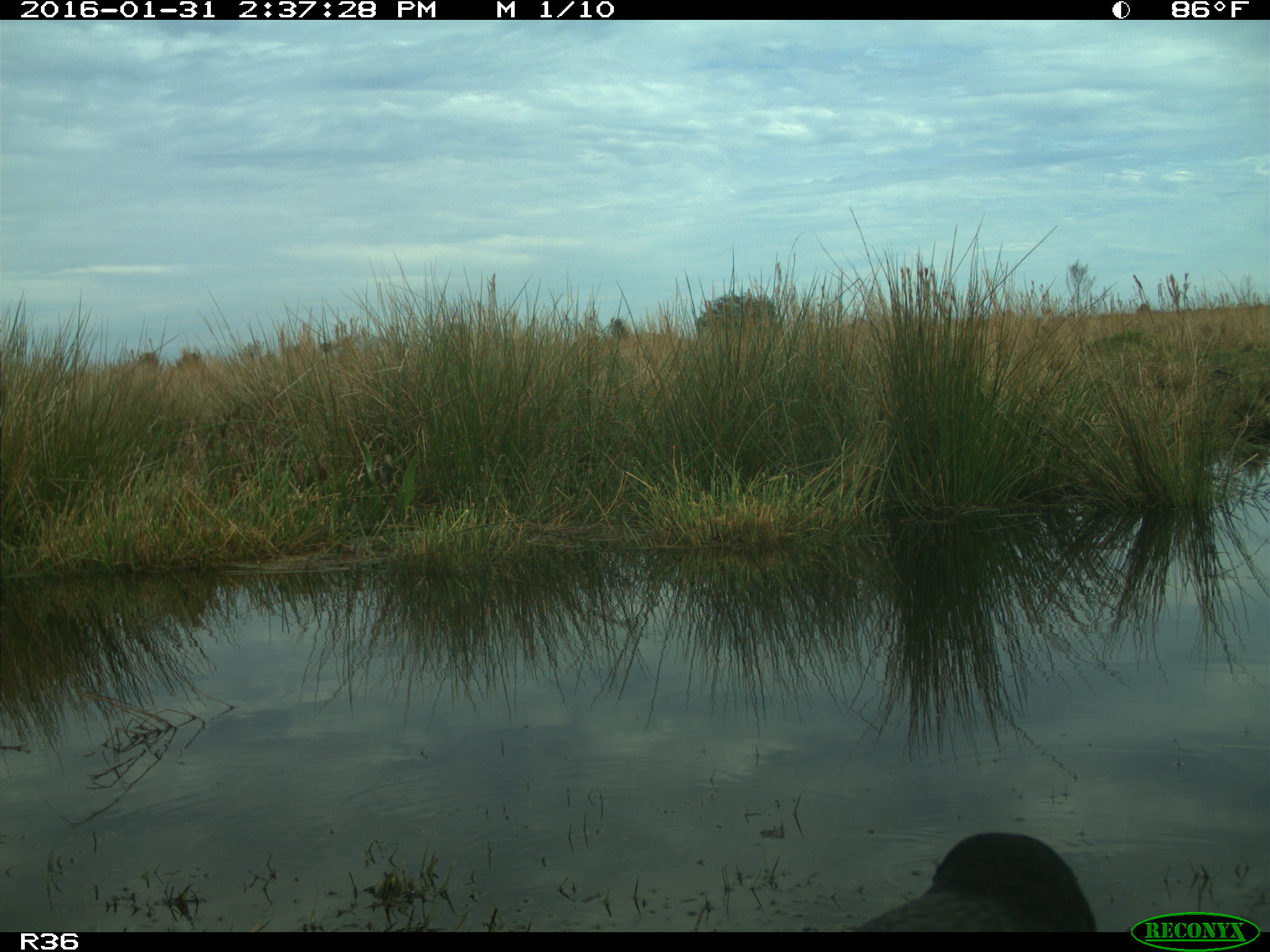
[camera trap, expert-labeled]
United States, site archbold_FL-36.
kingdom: Animalia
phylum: Chordata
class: Aves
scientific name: Aves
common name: birds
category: unidentified bird